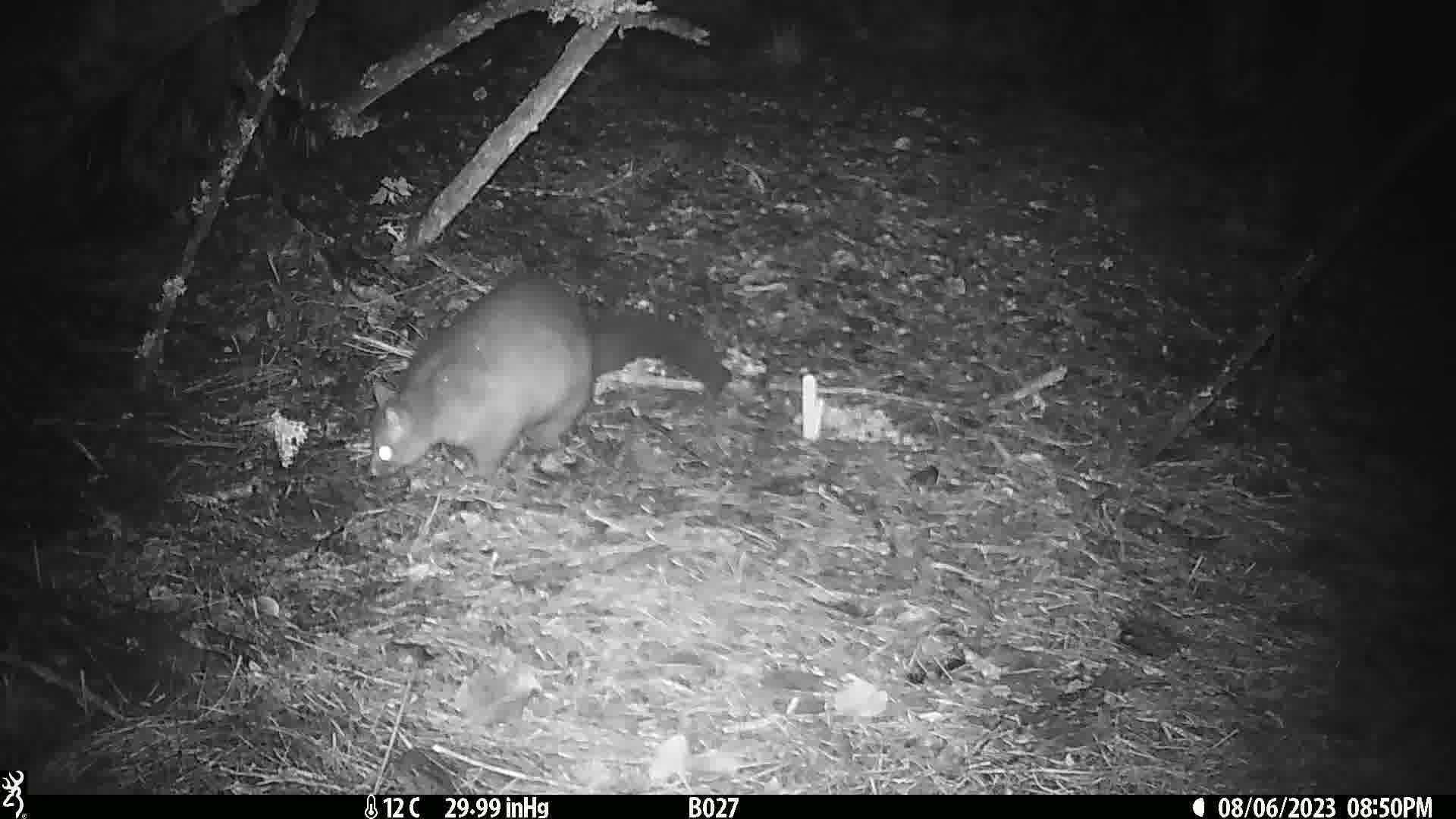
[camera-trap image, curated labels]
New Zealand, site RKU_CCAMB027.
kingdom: Animalia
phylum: Chordata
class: Mammalia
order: Diprotodontia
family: Phalangeridae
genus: Trichosurus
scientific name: Trichosurus vulpecula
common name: common brushtail possum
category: possum